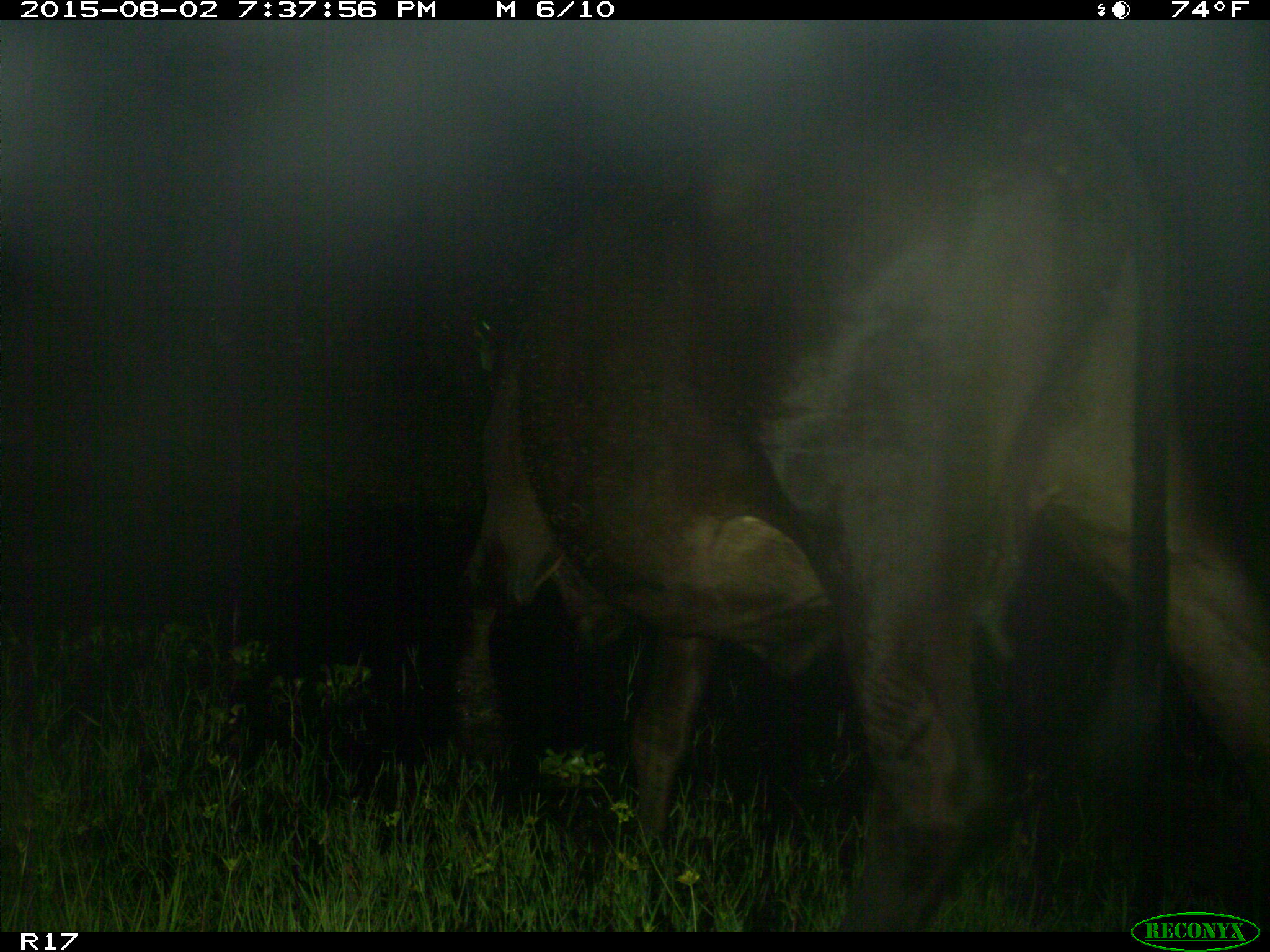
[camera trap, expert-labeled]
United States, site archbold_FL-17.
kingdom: Animalia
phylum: Chordata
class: Mammalia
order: Artiodactyla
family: Bovidae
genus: Bos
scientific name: Bos taurus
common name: domestic cow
Bos taurus (domestic cow).